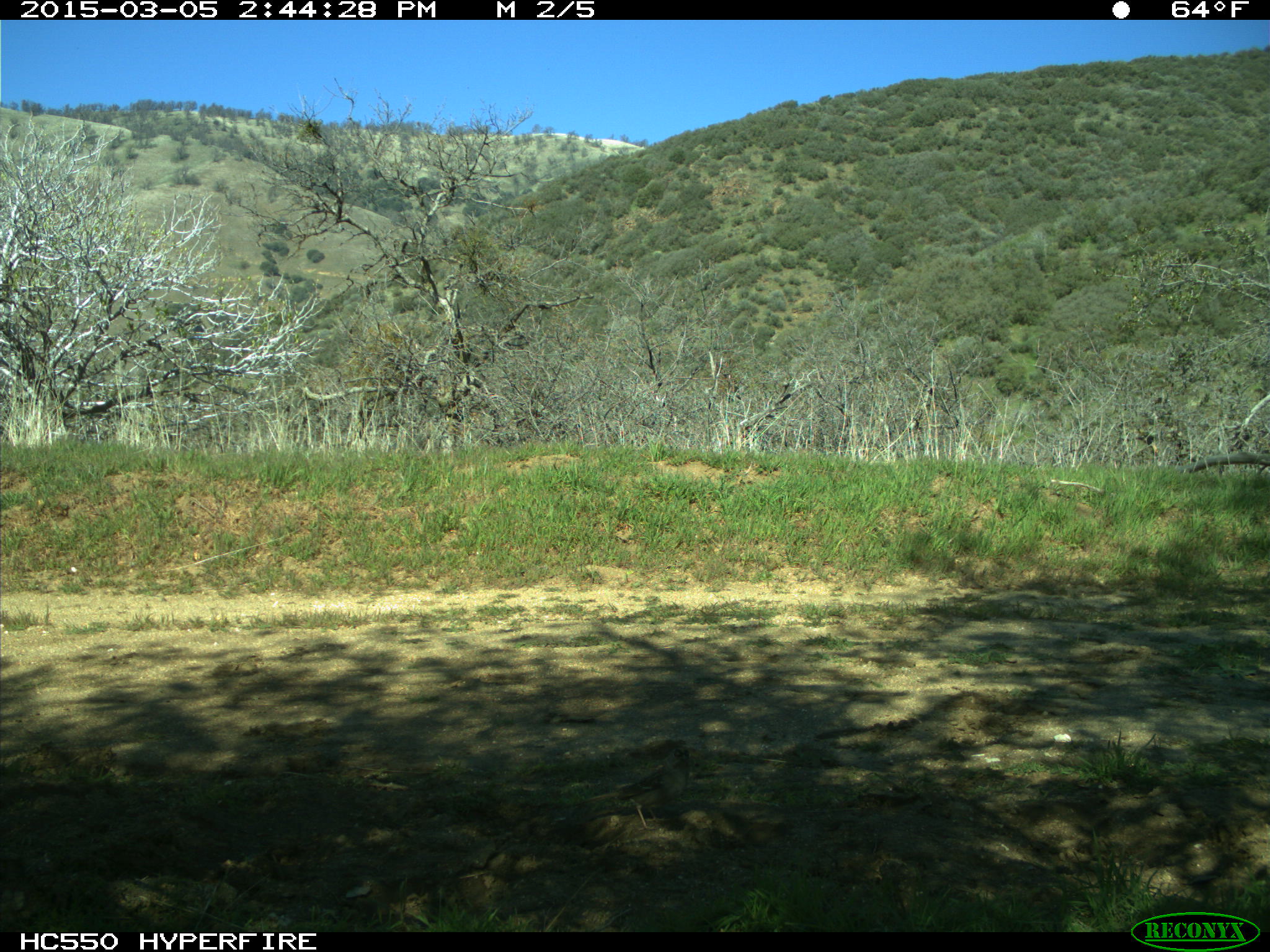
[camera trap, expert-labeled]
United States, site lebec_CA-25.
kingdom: Animalia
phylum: Chordata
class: Aves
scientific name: Aves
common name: birds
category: unidentified bird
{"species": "unidentified bird (birds) (Aves)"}